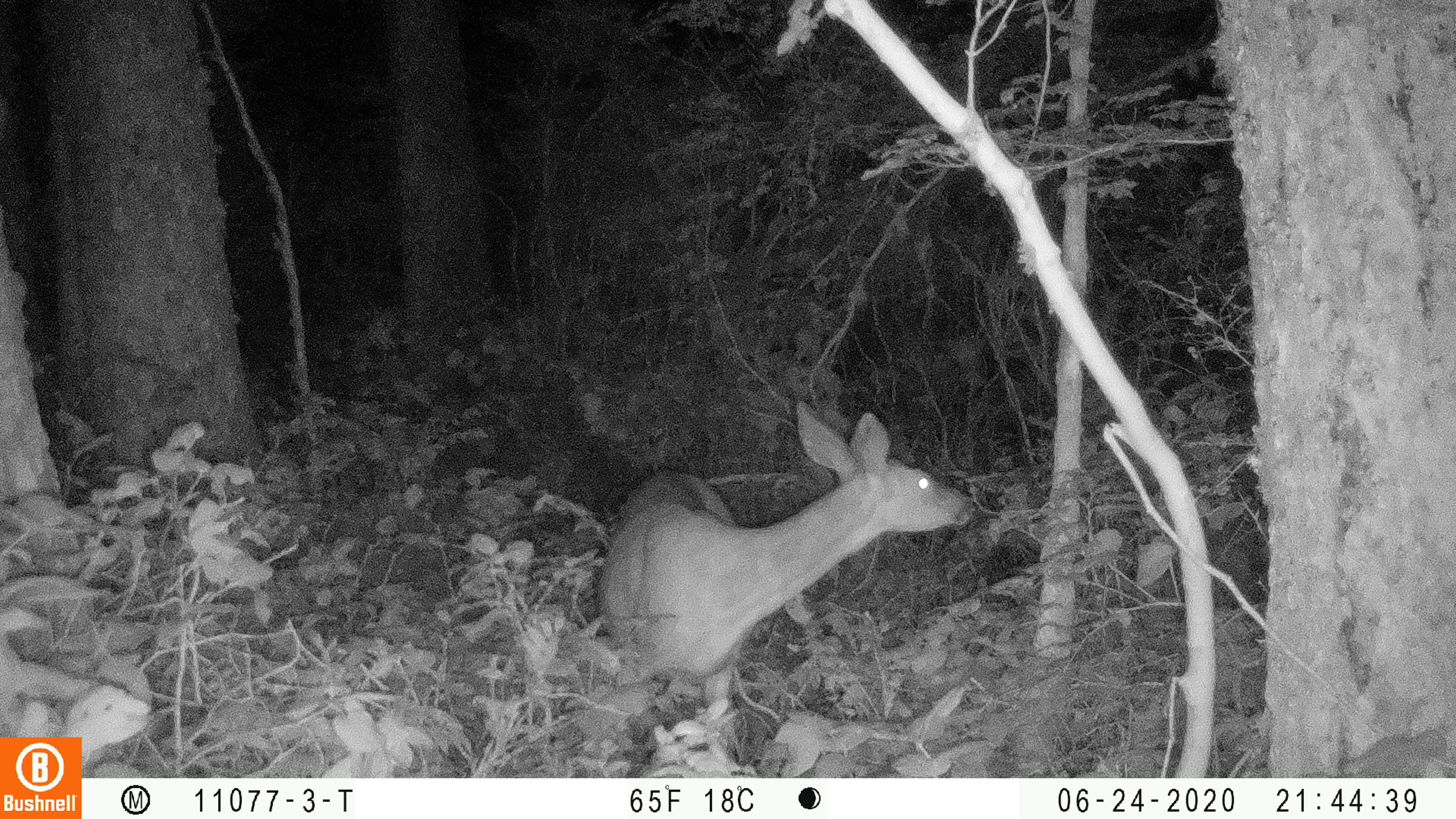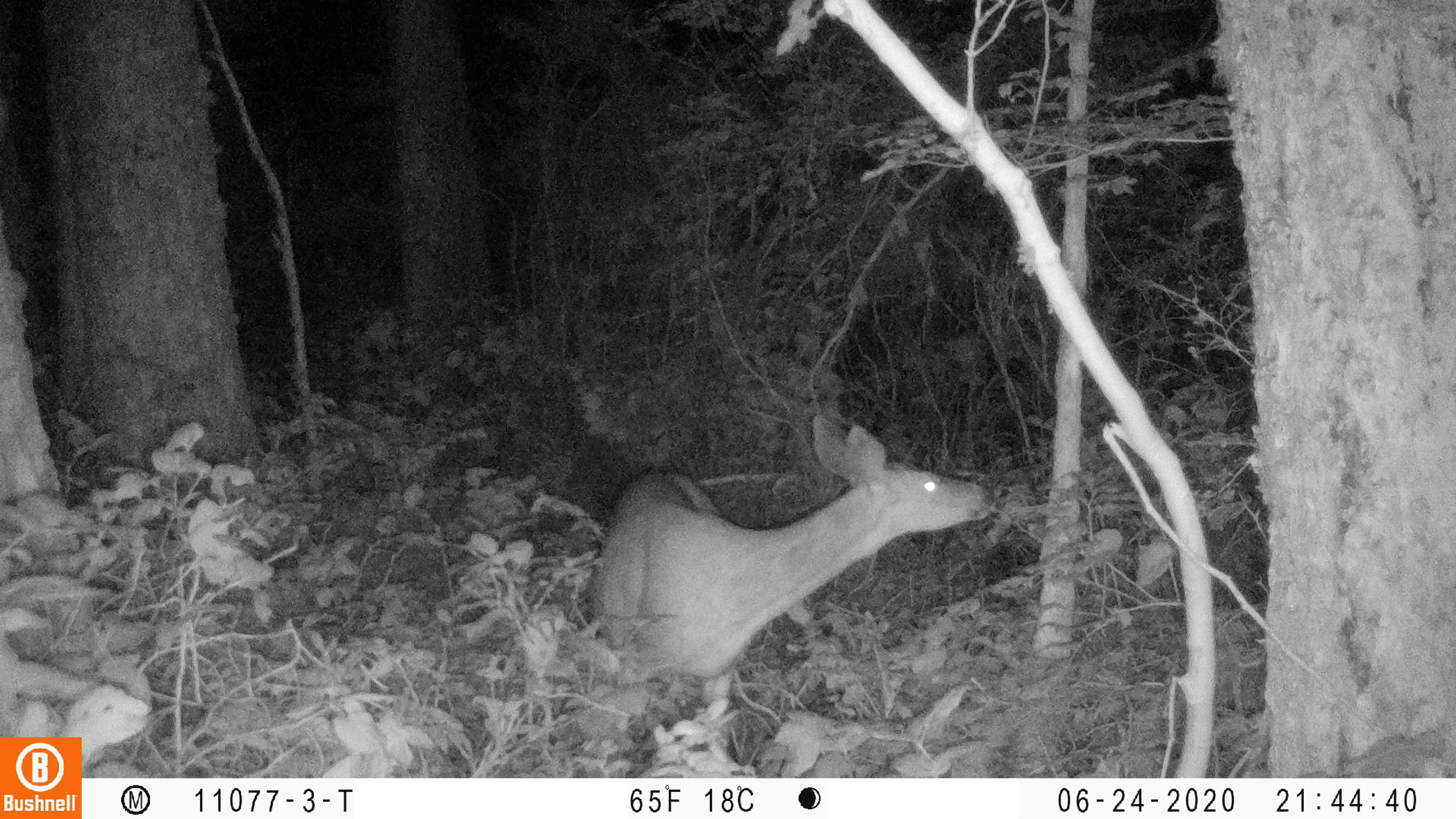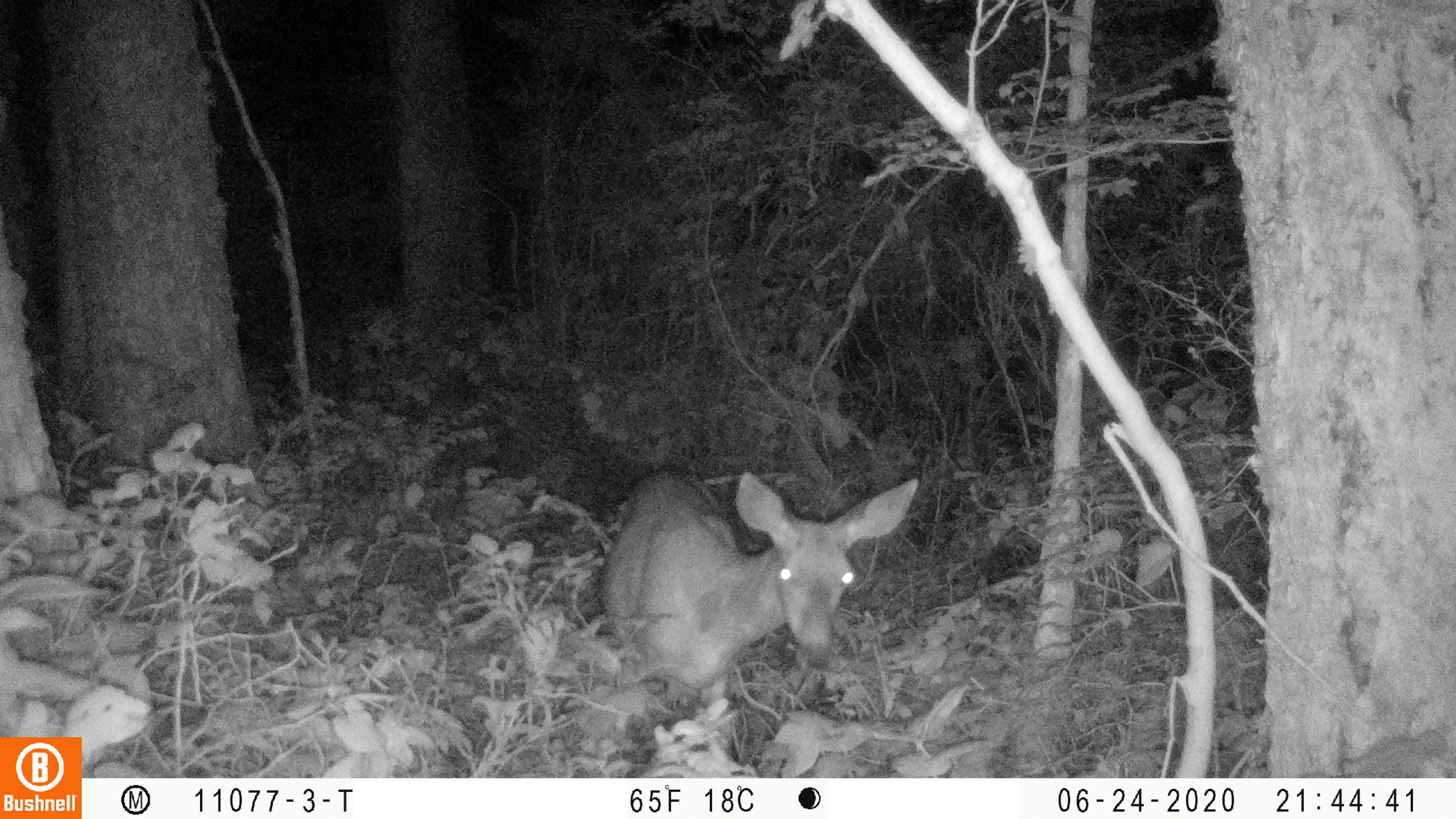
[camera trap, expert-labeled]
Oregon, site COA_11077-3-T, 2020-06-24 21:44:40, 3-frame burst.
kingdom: Animalia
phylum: Chordata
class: Mammalia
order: Artiodactyla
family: Cervidae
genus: Odocoileus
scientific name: Odocoileus hemionus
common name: black-tailed deer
Black-tailed deer (Odocoileus hemionus).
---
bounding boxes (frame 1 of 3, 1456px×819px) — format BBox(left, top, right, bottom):
black-tailed deer: BBox(594, 395, 988, 710)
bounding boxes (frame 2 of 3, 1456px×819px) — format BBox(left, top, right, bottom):
black-tailed deer: BBox(584, 414, 1007, 711)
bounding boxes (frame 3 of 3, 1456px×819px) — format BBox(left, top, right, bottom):
black-tailed deer: BBox(592, 454, 924, 710)